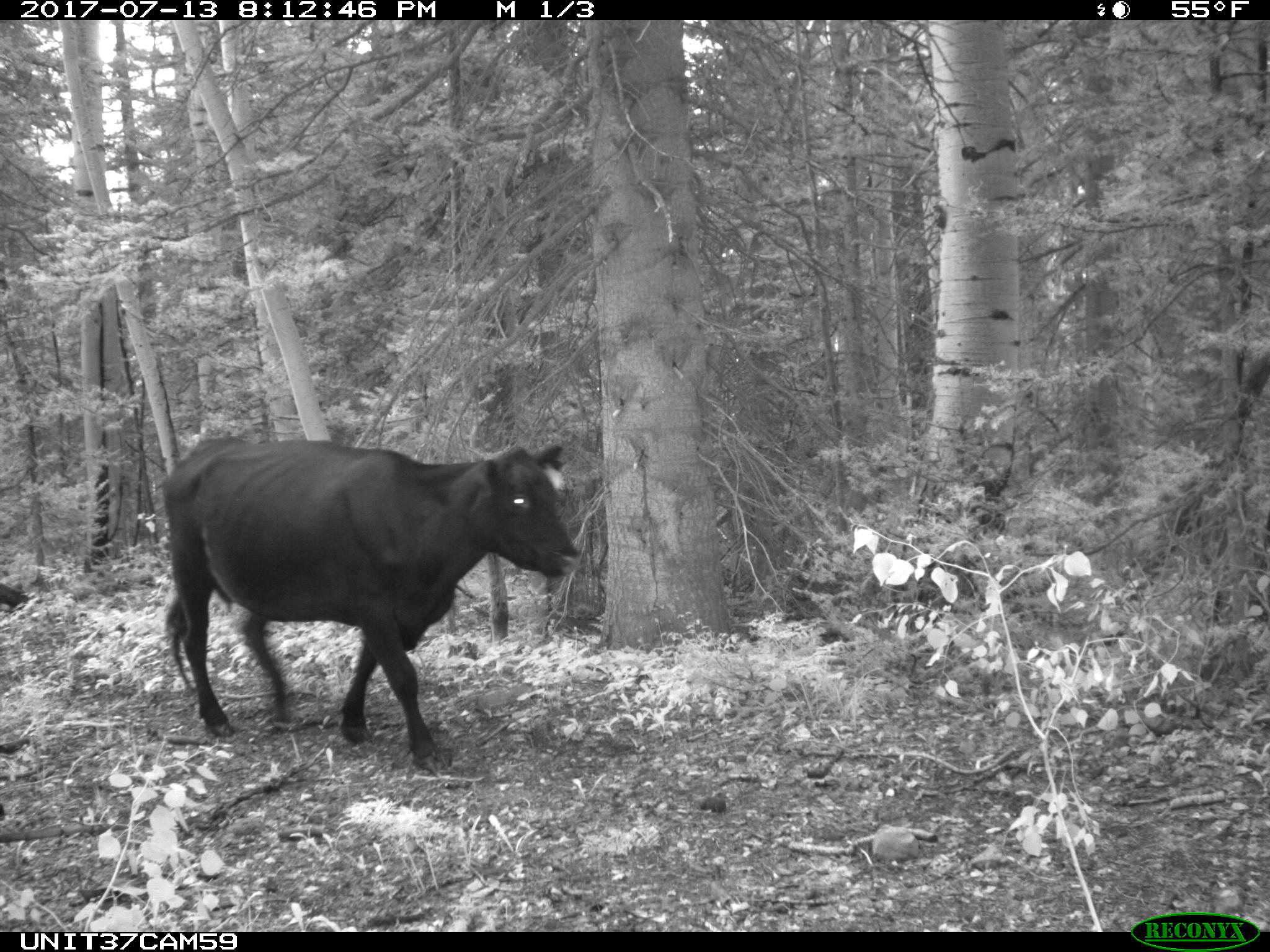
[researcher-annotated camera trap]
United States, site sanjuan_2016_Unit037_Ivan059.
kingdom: Animalia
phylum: Chordata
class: Mammalia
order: Artiodactyla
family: Bovidae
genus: Bos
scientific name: Bos taurus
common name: domestic cow